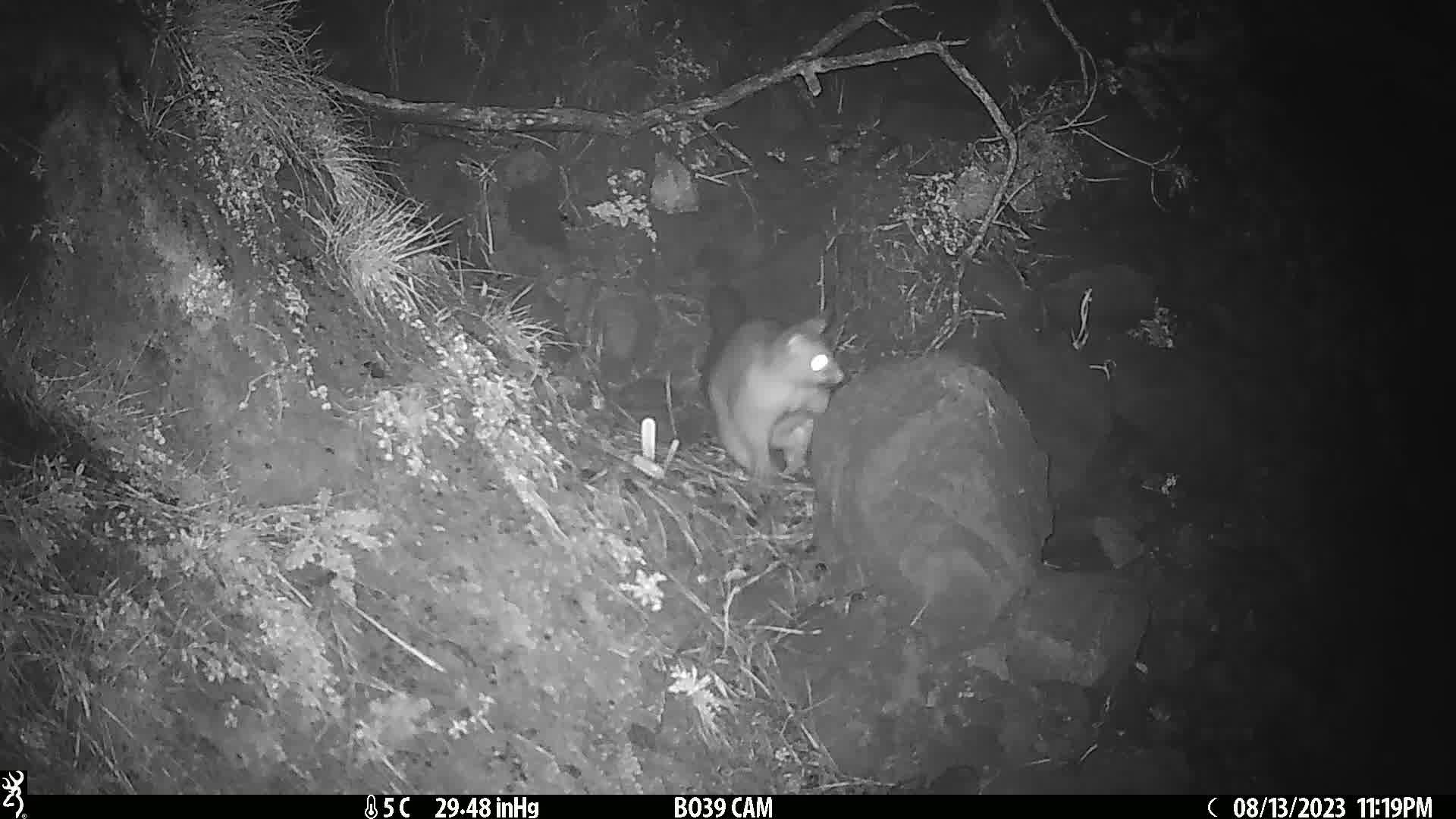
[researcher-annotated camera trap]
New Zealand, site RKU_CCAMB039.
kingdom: Animalia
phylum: Chordata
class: Mammalia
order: Diprotodontia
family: Phalangeridae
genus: Trichosurus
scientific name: Trichosurus vulpecula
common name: common brushtail possum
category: possum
Possum (common brushtail possum) (Trichosurus vulpecula).